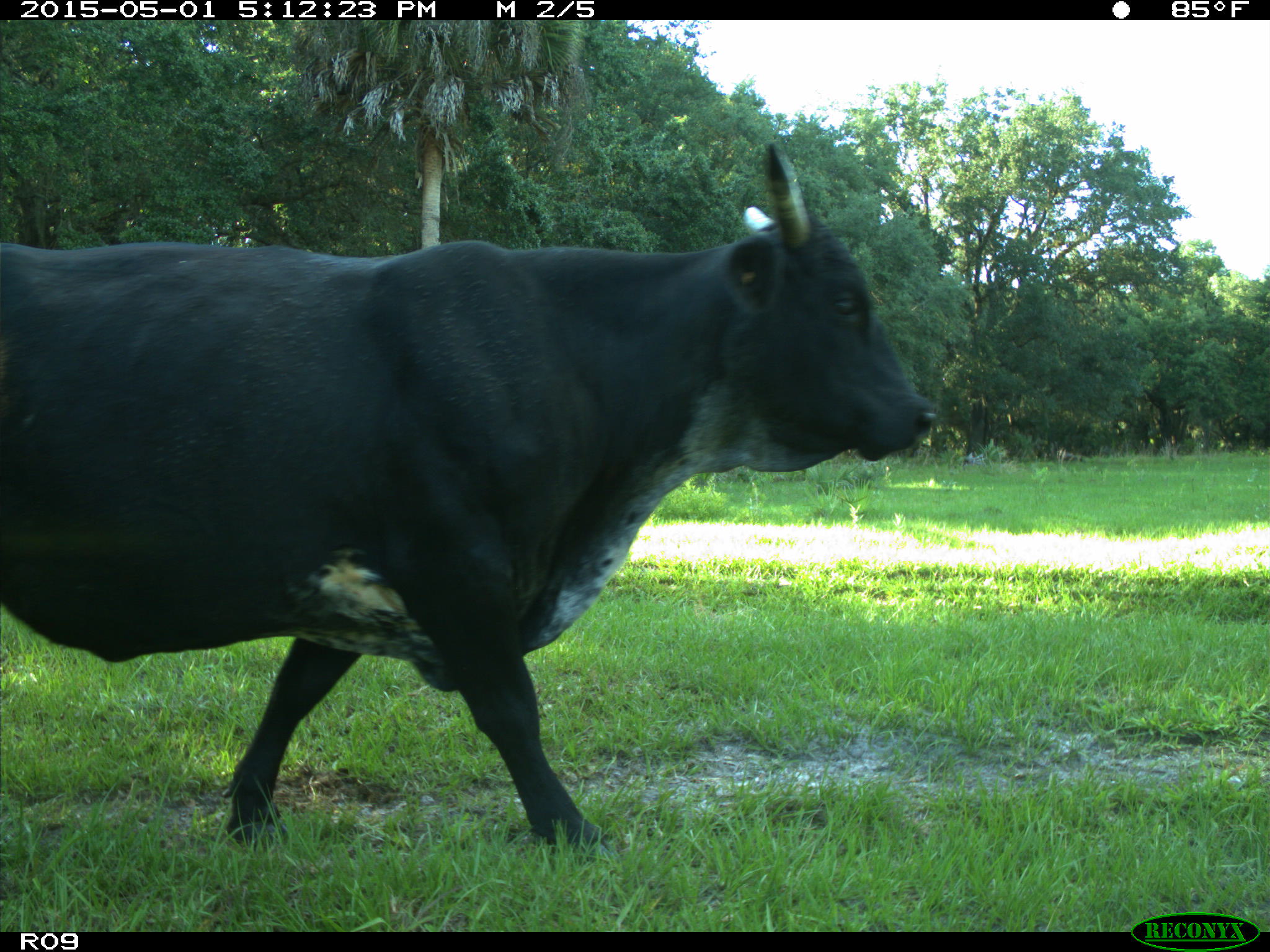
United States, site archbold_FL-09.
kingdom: Animalia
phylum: Chordata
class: Mammalia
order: Artiodactyla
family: Bovidae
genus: Bos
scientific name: Bos taurus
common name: domestic cow